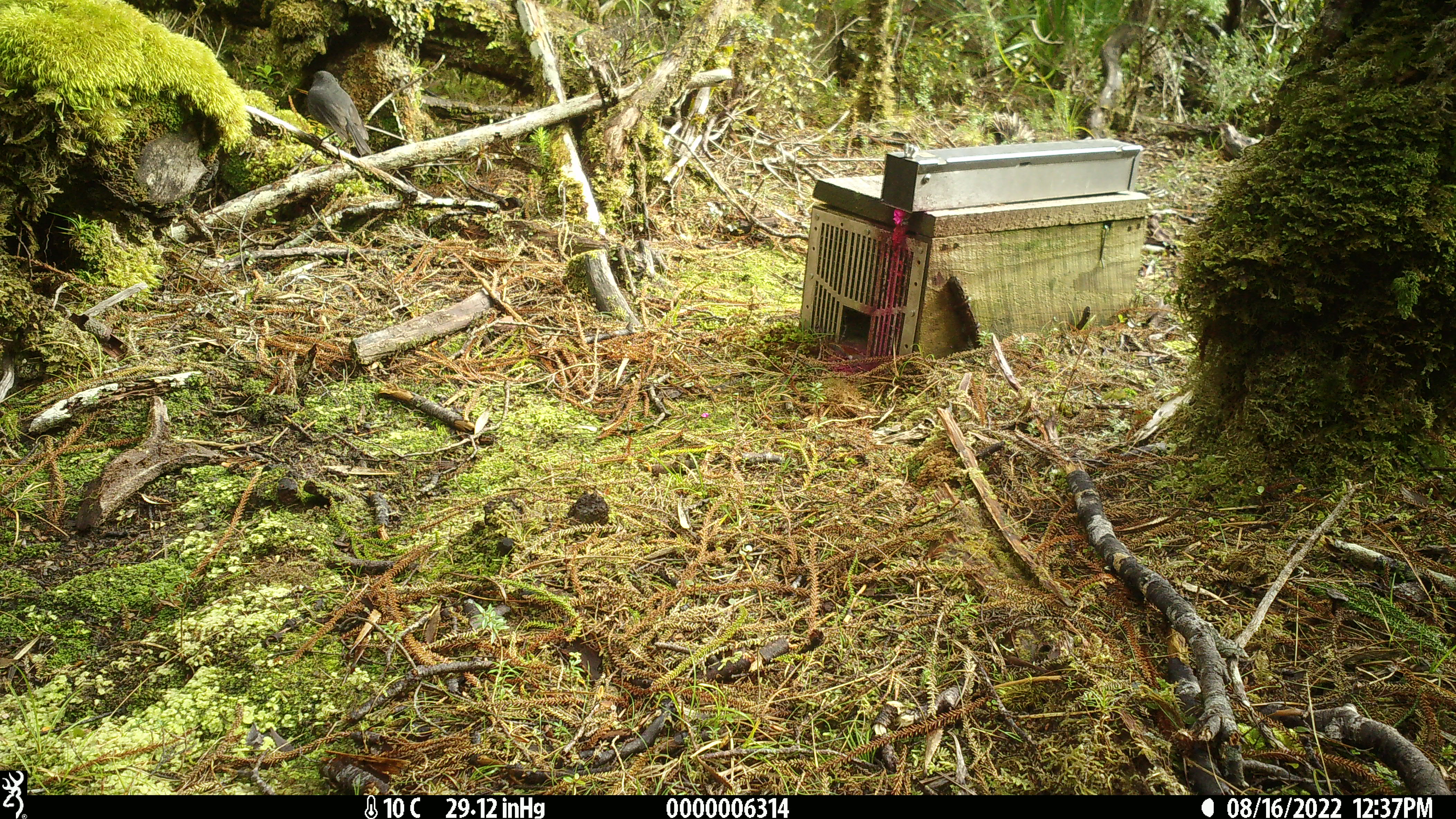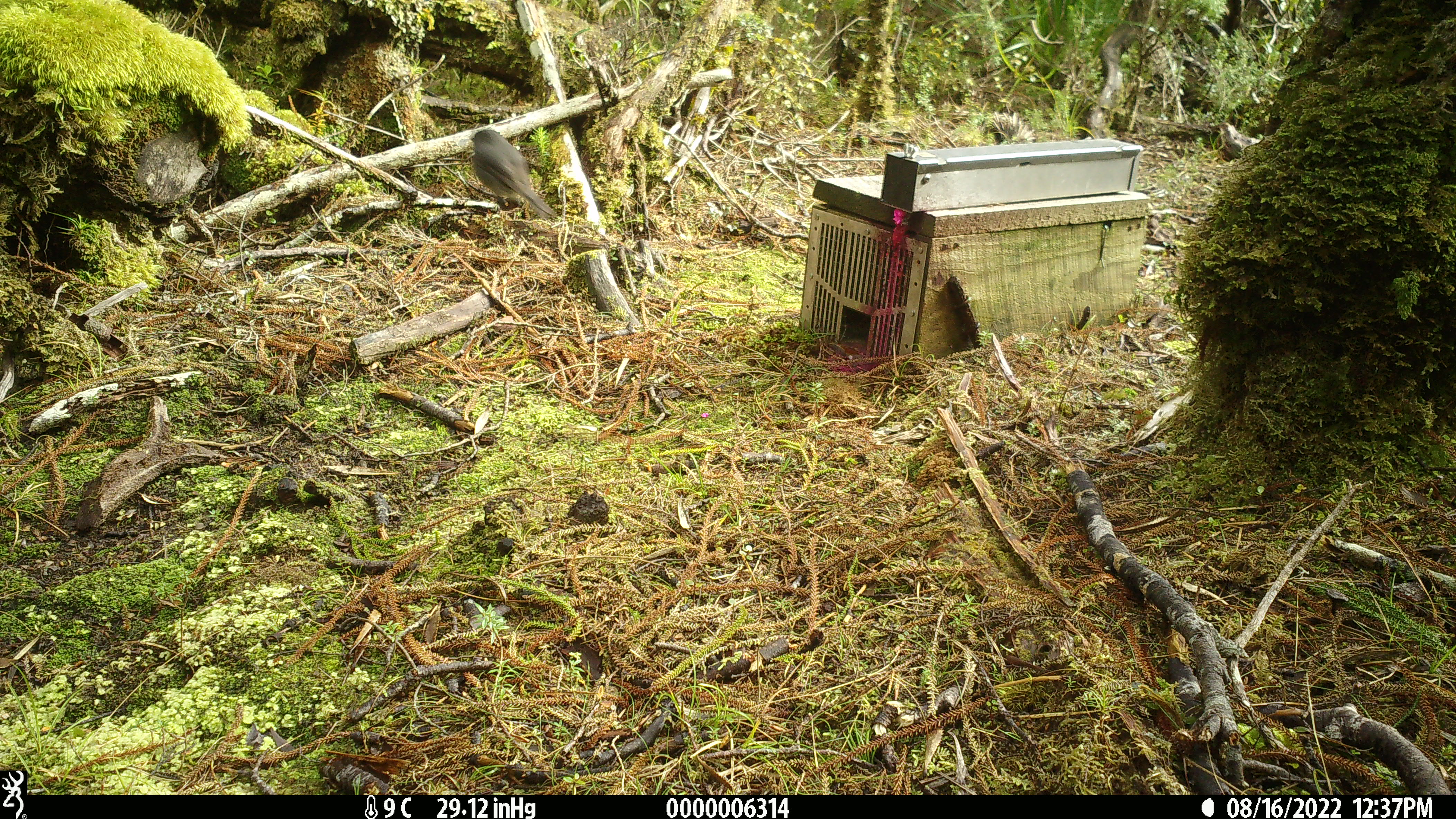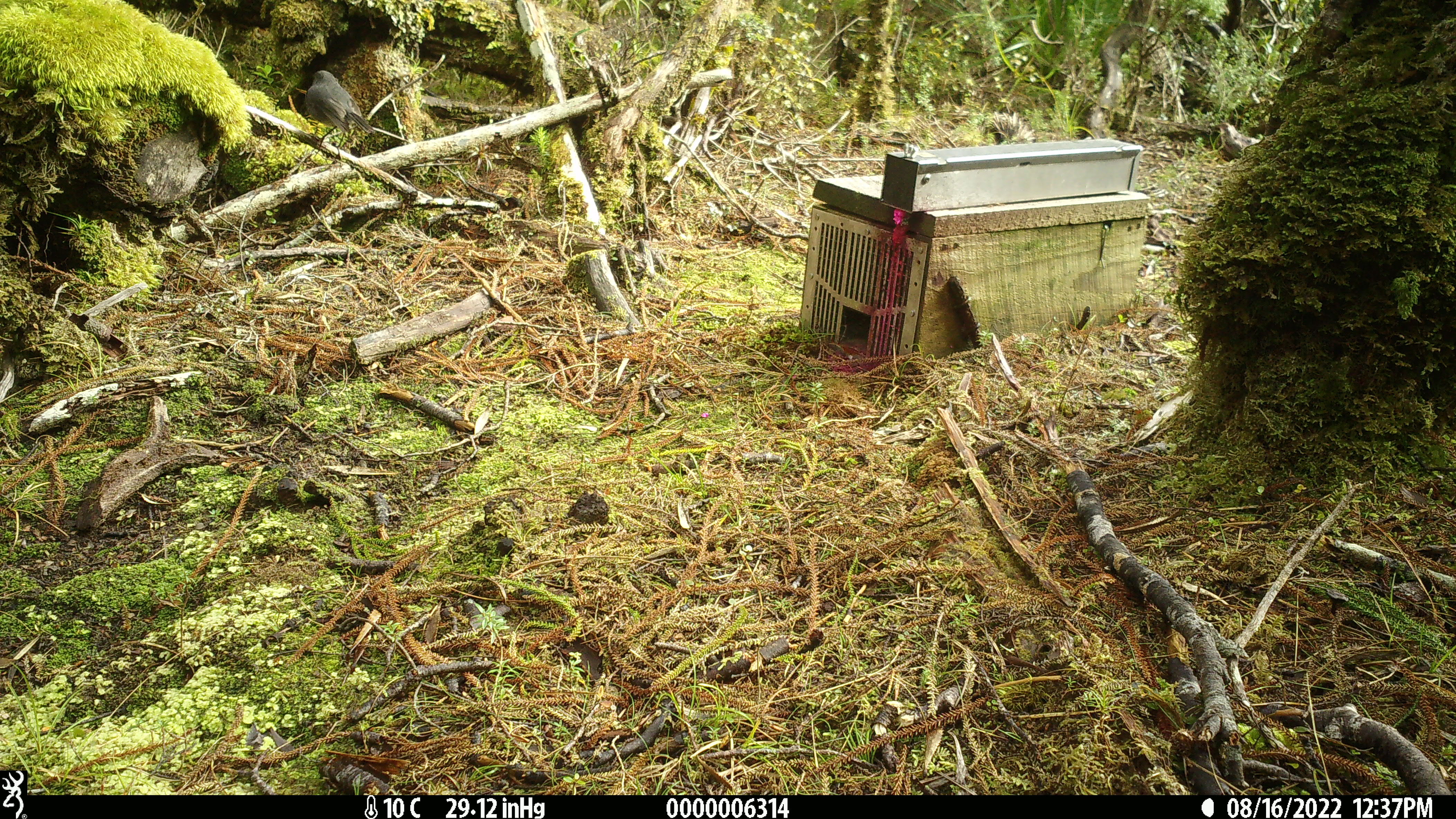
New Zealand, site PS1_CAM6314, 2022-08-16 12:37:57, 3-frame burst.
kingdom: Animalia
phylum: Chordata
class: Aves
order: Passeriformes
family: Petroicidae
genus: Petroica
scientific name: Petroica australis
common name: new zealand robin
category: robin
Robin (new zealand robin) (Petroica australis).